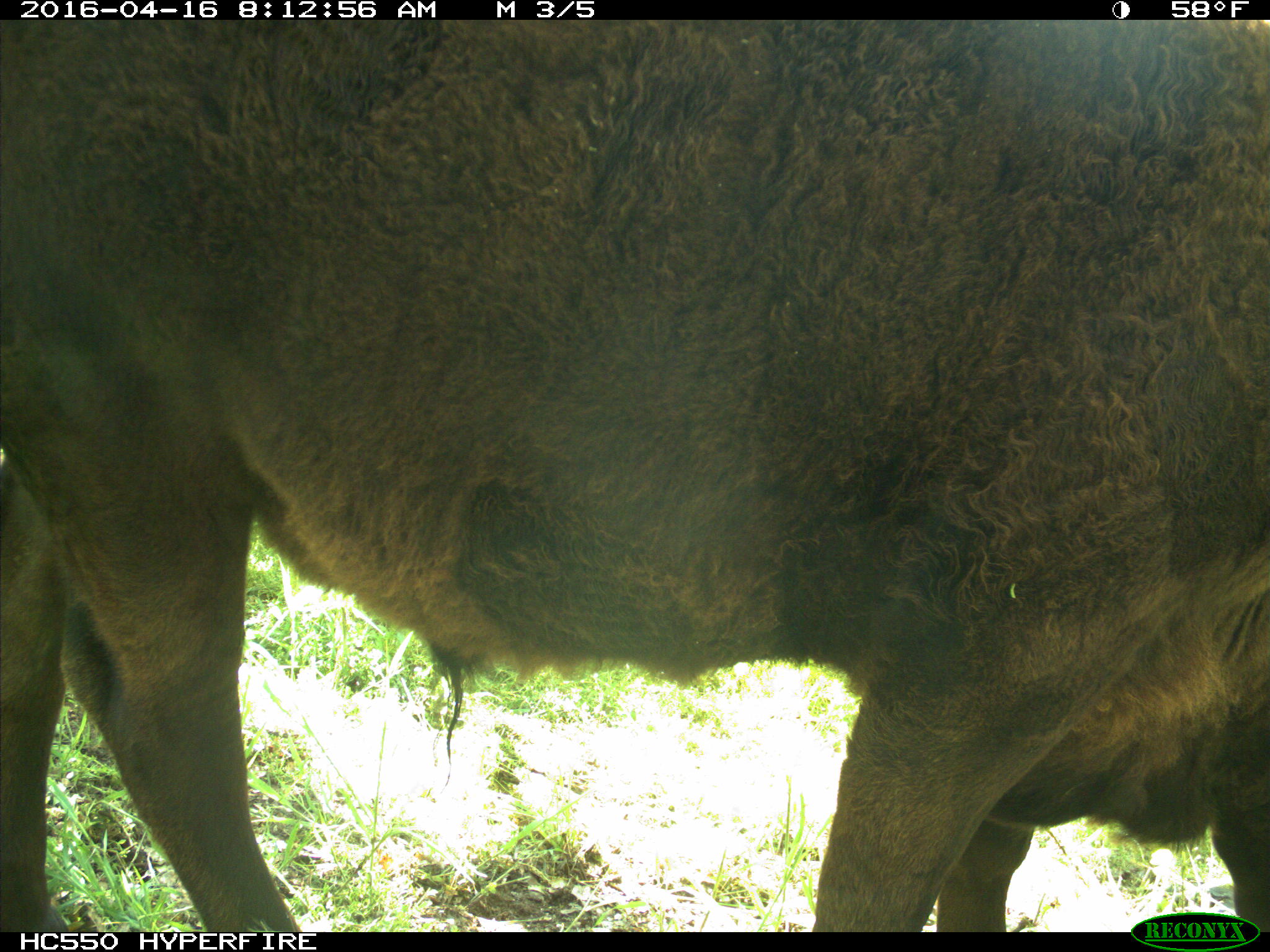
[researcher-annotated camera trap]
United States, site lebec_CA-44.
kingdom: Animalia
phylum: Chordata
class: Mammalia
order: Artiodactyla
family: Bovidae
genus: Bos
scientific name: Bos taurus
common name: domestic cow